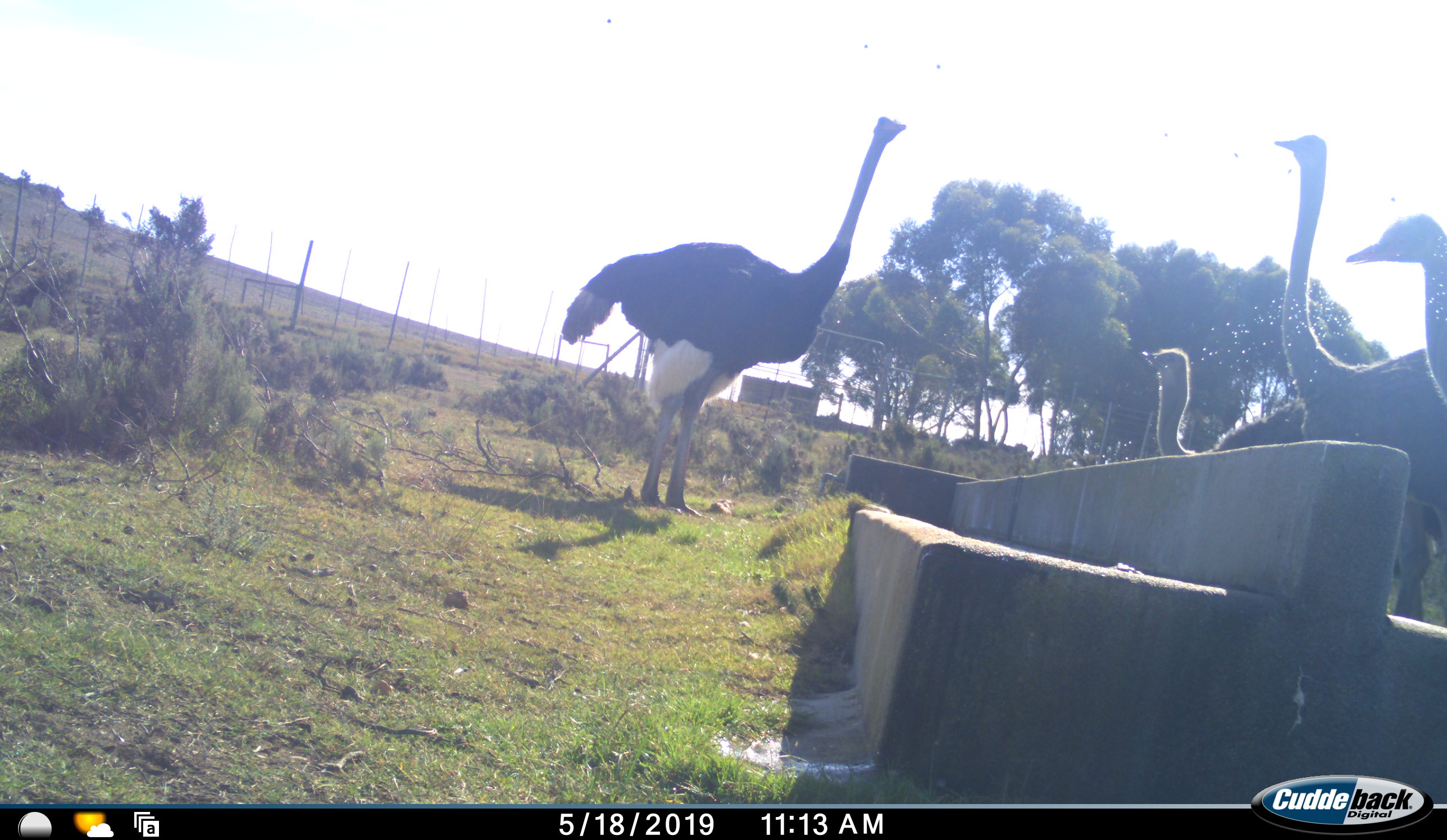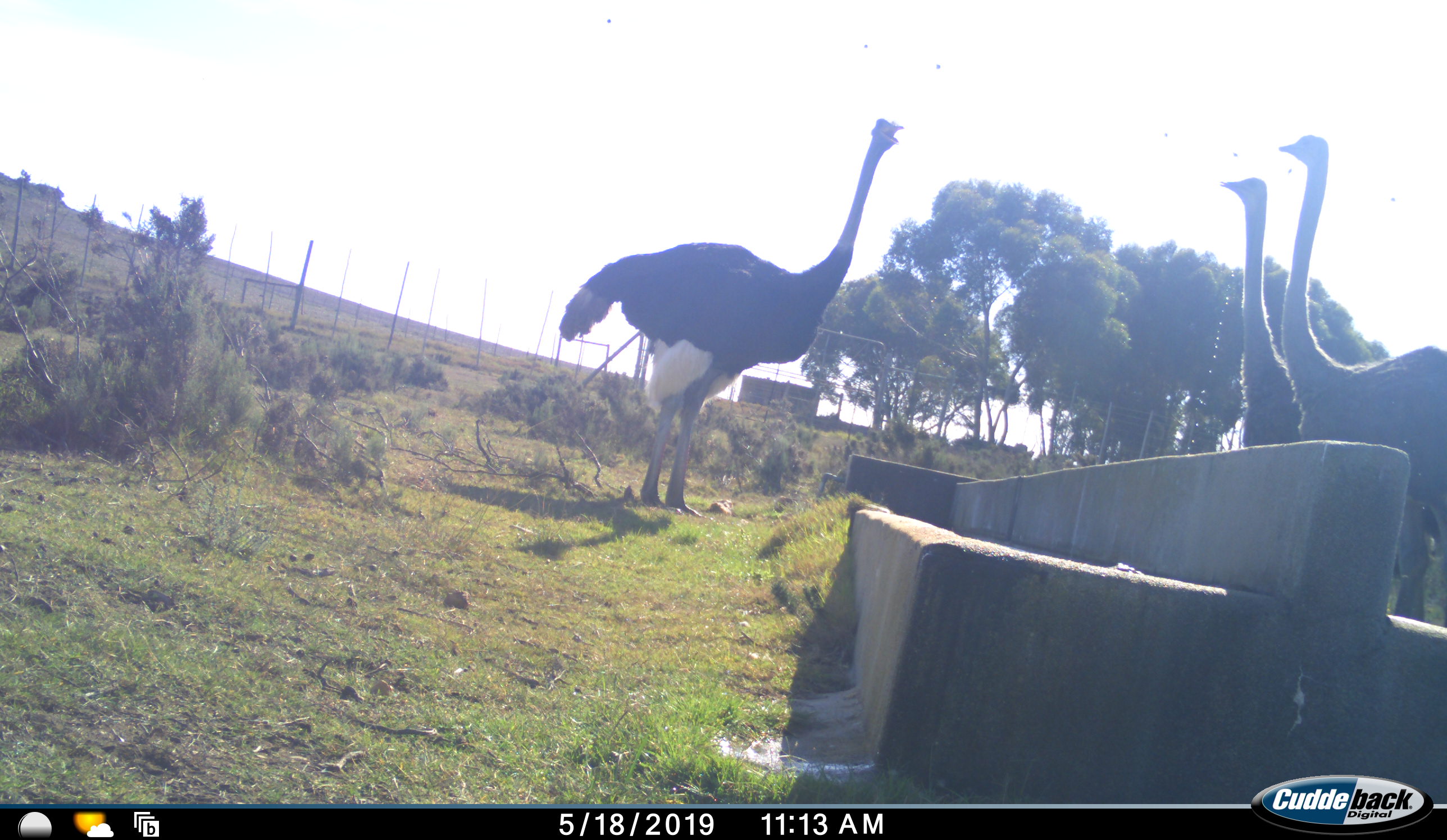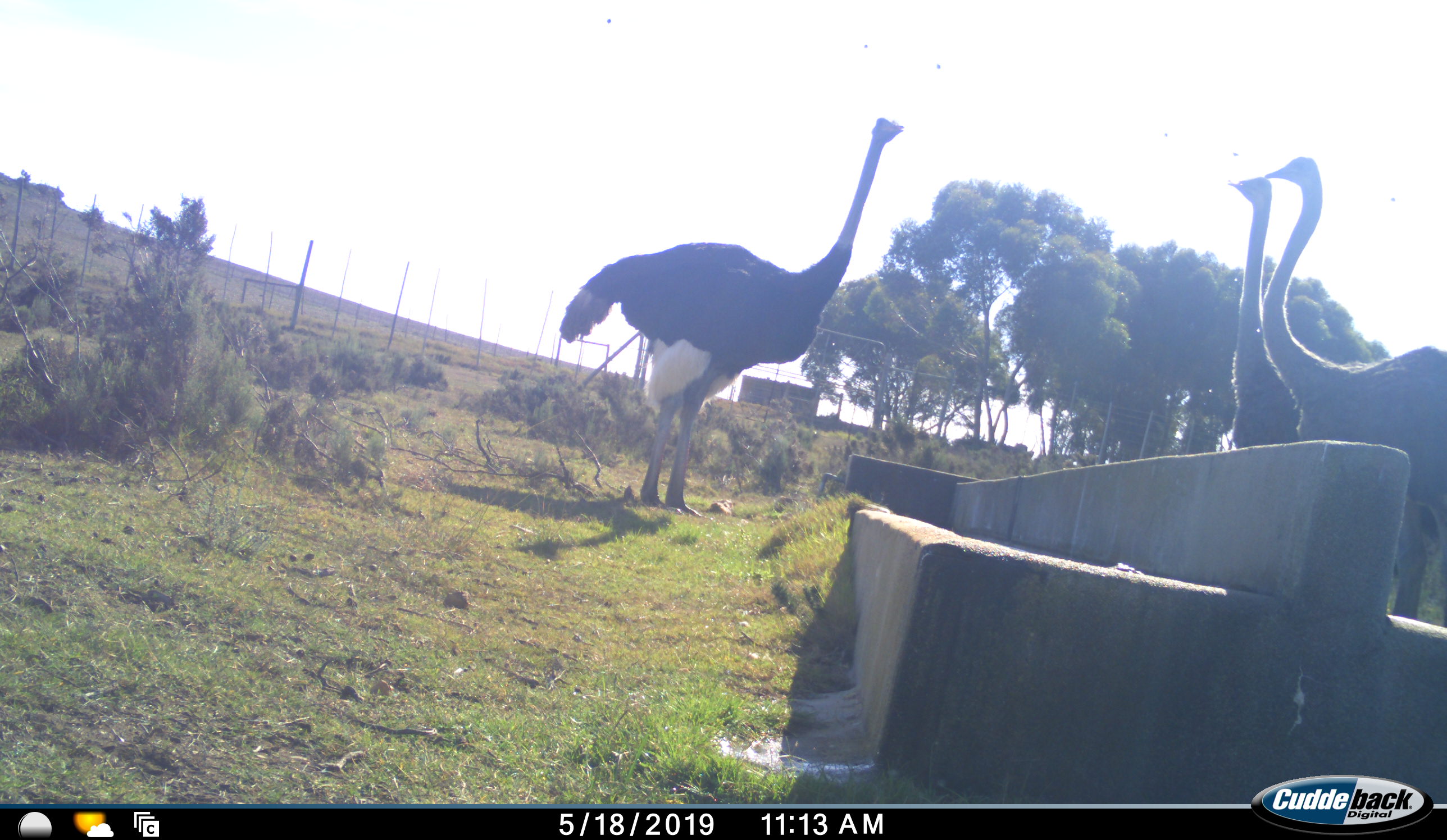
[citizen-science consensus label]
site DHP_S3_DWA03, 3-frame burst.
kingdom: Animalia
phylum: Chordata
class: Aves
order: Struthioniformes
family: Struthionidae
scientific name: Struthionidae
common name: ostrich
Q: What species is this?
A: Ostrich (Struthionidae).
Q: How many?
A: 4.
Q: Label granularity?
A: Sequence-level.